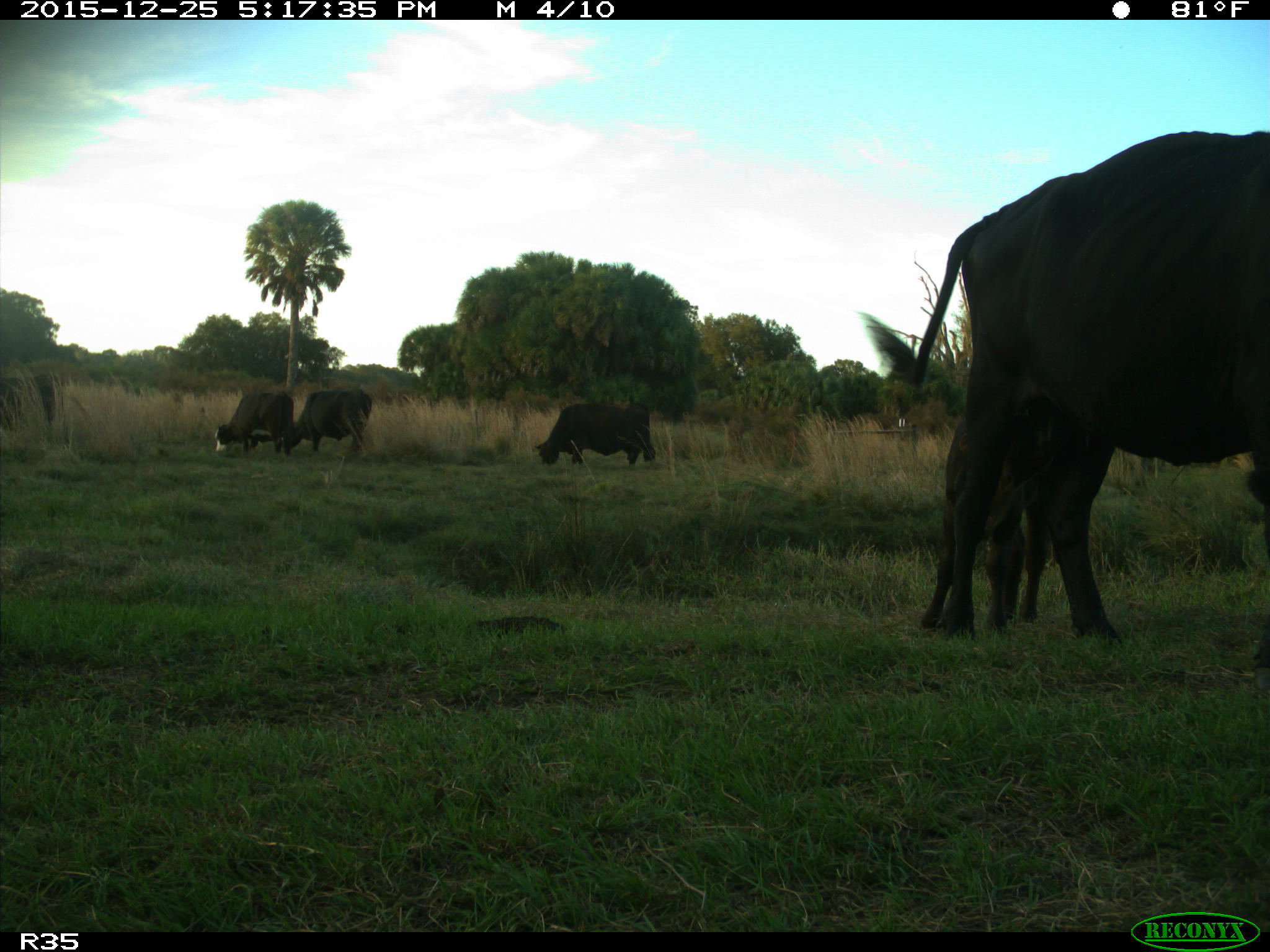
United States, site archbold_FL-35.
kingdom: Animalia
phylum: Chordata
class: Mammalia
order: Artiodactyla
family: Bovidae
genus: Bos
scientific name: Bos taurus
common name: domestic cow